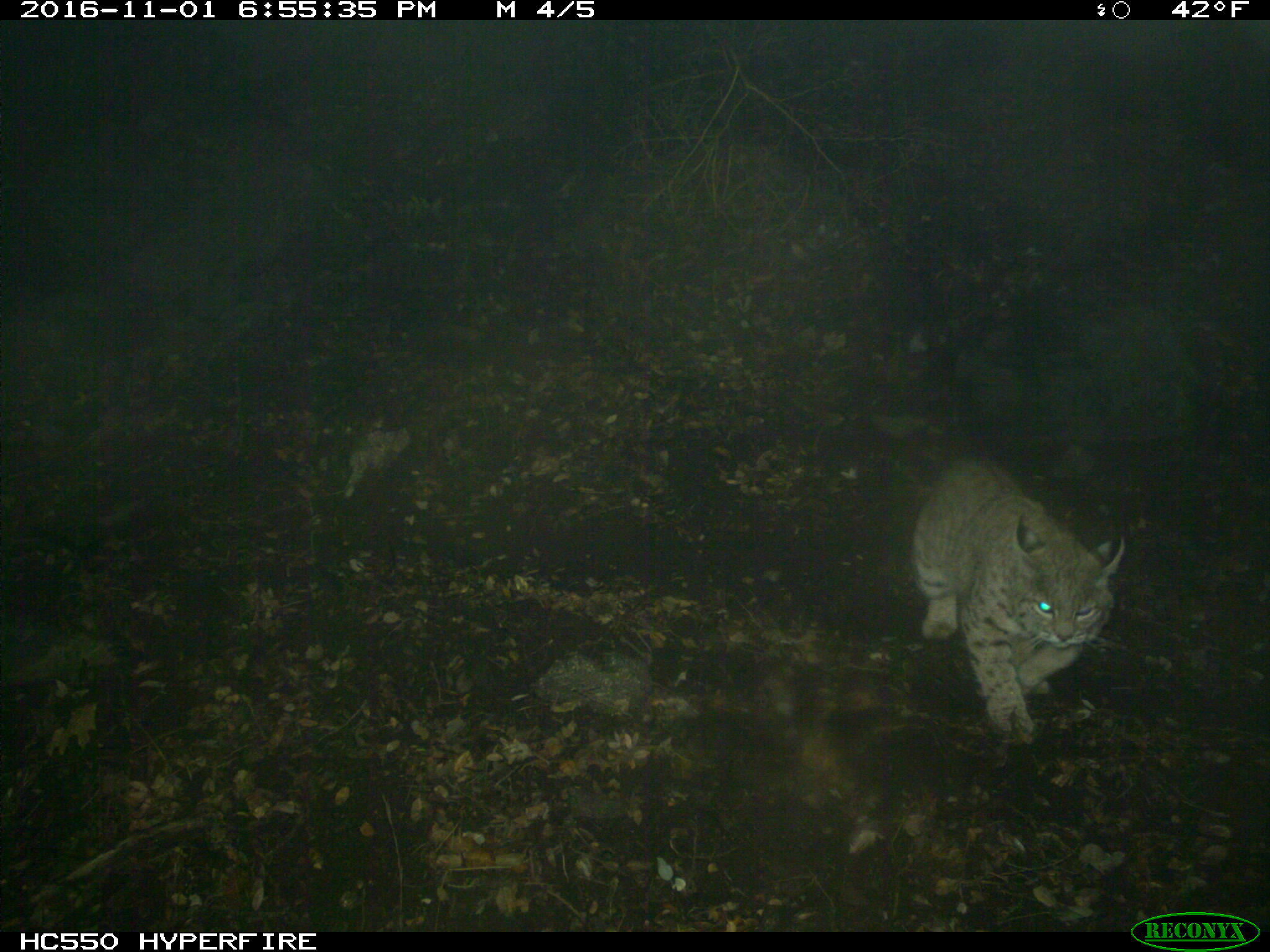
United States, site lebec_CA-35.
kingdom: Animalia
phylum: Chordata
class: Mammalia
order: Carnivora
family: Felidae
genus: Lynx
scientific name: Lynx rufus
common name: bobcat